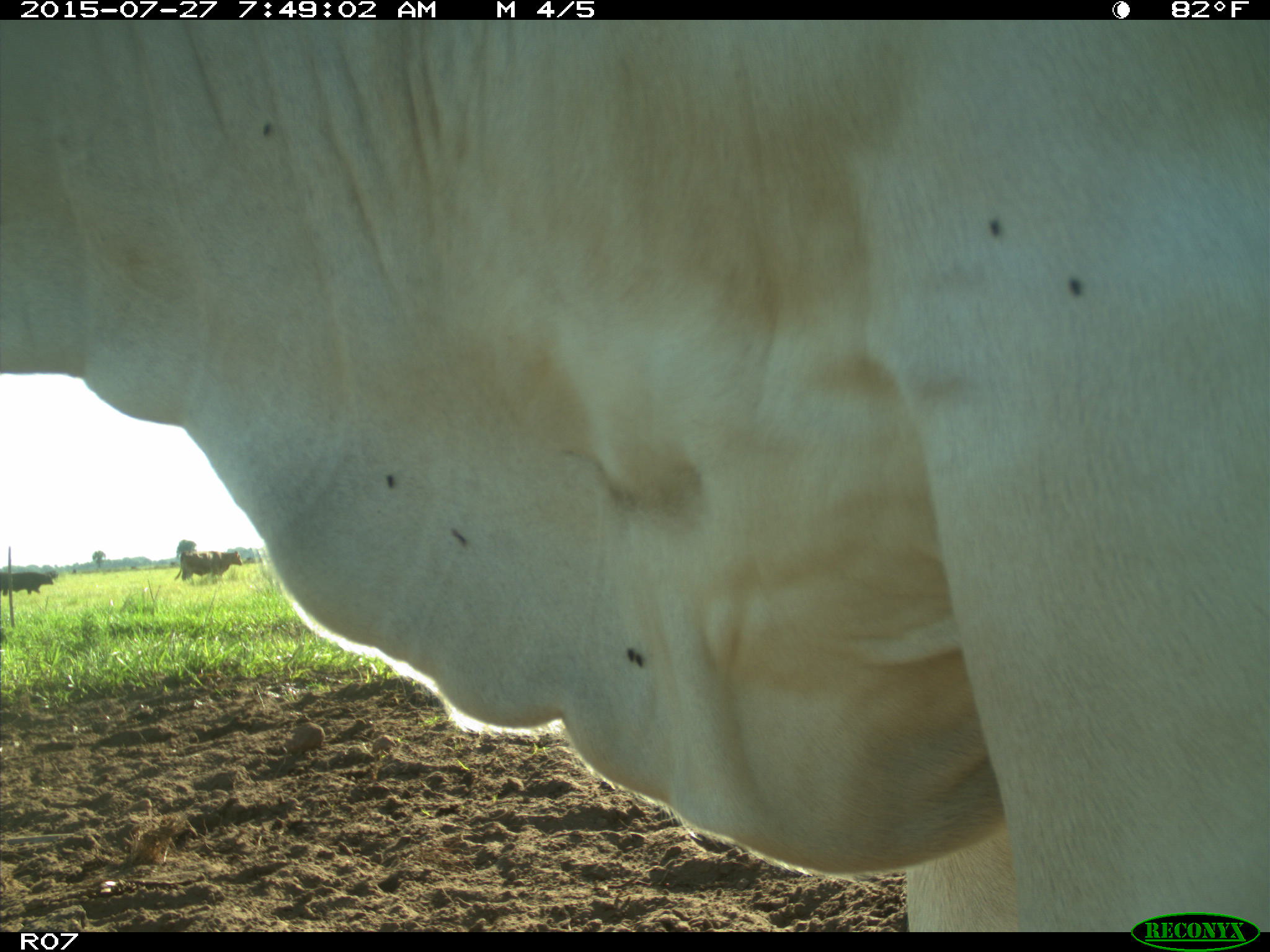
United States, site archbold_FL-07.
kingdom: Animalia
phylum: Chordata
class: Mammalia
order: Artiodactyla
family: Bovidae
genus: Bos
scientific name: Bos taurus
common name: domestic cow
Bos taurus (domestic cow).